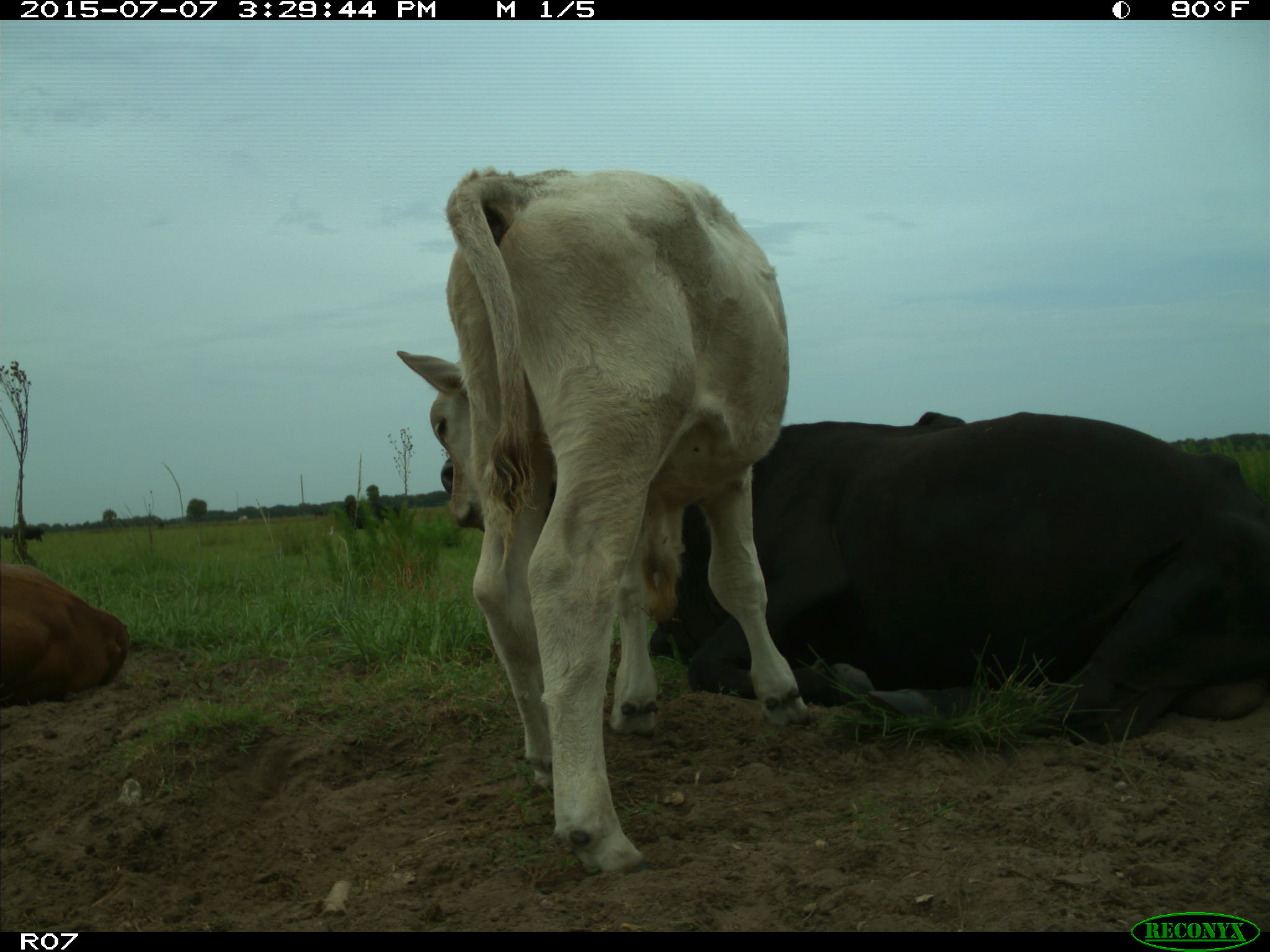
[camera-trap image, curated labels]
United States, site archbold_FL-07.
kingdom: Animalia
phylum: Chordata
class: Mammalia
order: Artiodactyla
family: Bovidae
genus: Bos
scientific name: Bos taurus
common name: domestic cow